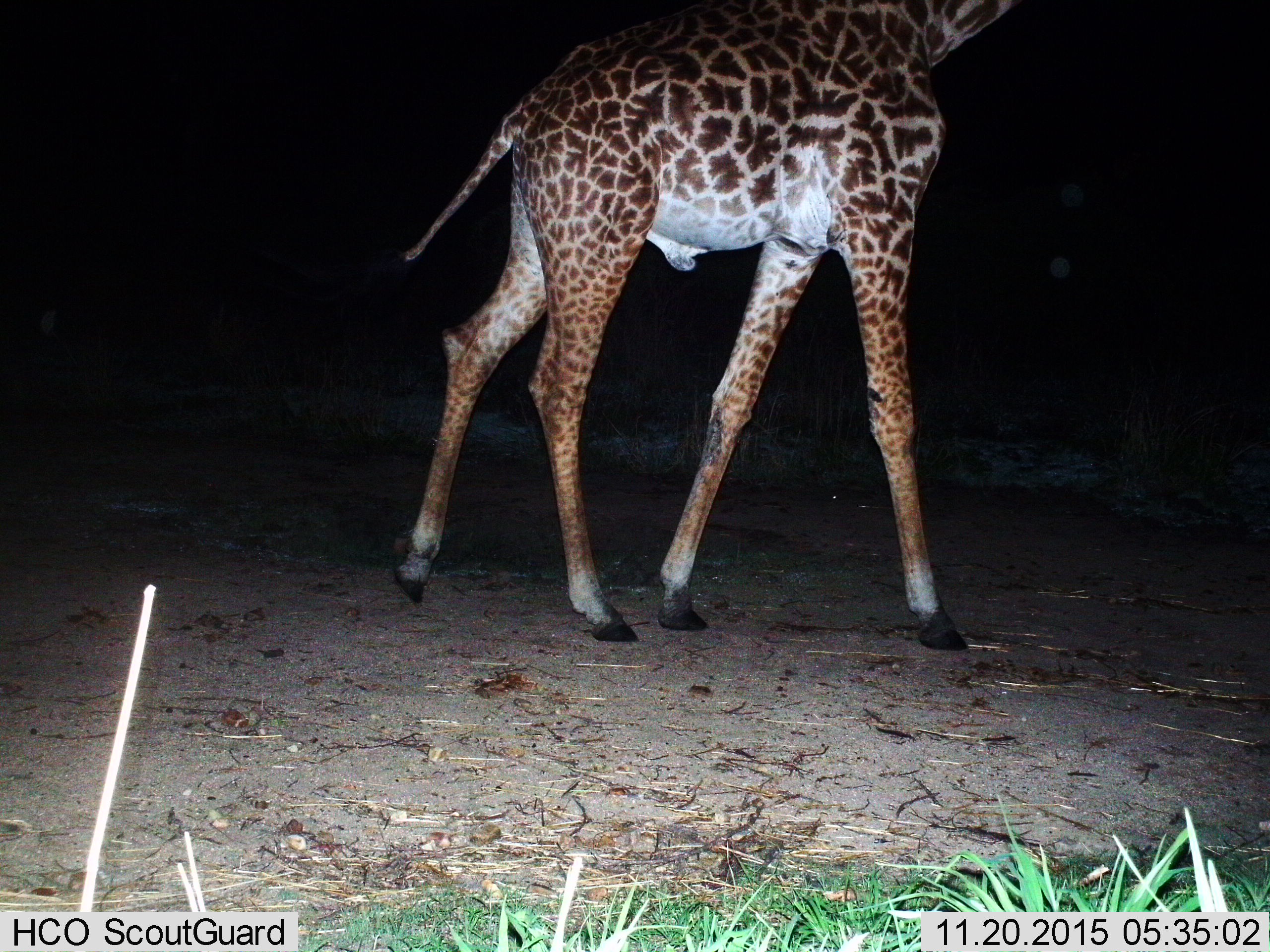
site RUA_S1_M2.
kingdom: Animalia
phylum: Chordata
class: Mammalia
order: Artiodactyla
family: Giraffidae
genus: Giraffa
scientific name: Giraffa camelopardalis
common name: giraffe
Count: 1.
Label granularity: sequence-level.